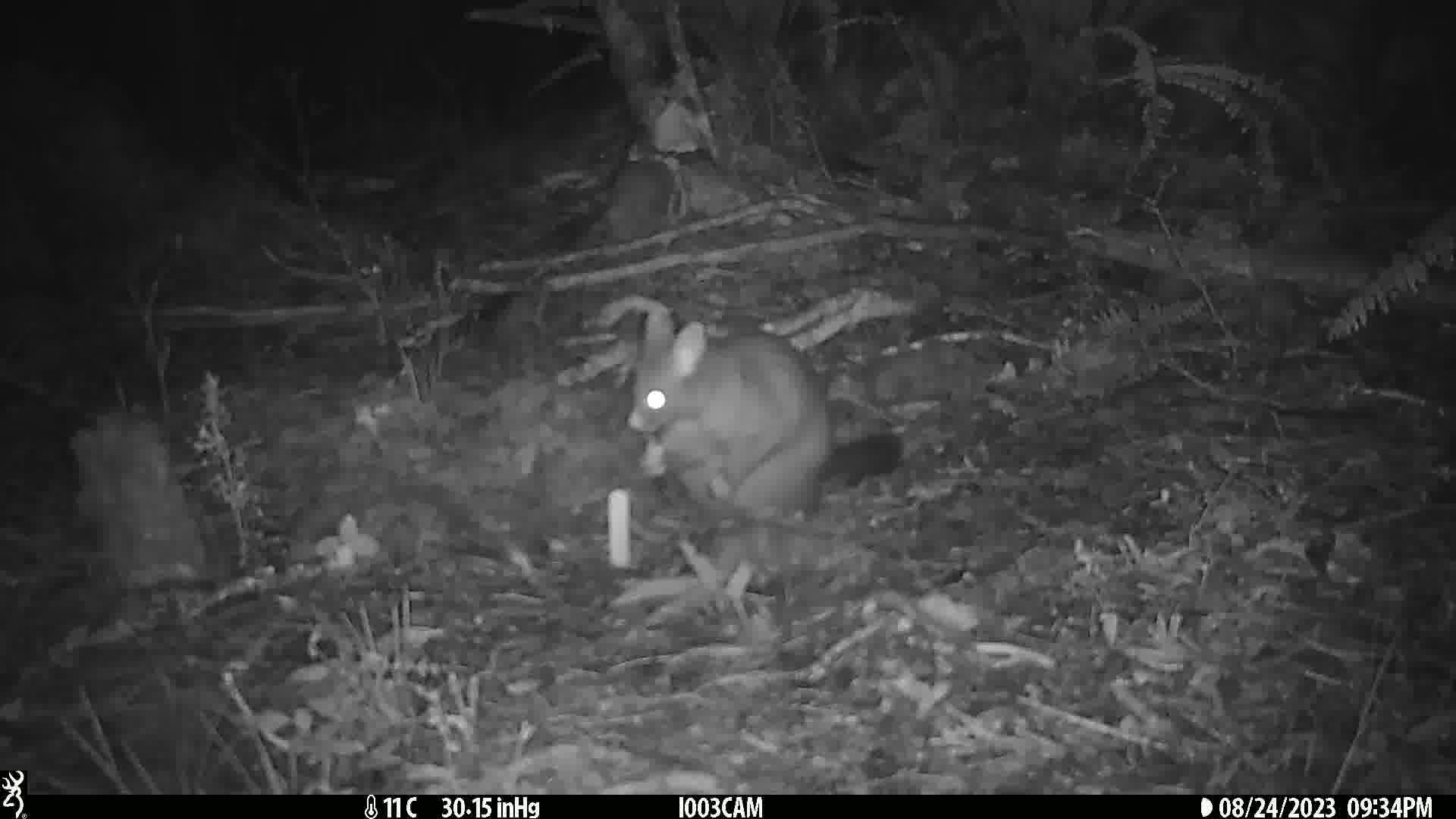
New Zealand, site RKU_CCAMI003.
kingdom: Animalia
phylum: Chordata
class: Mammalia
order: Diprotodontia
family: Phalangeridae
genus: Trichosurus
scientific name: Trichosurus vulpecula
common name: common brushtail possum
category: possum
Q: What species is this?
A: Possum (common brushtail possum) (Trichosurus vulpecula).